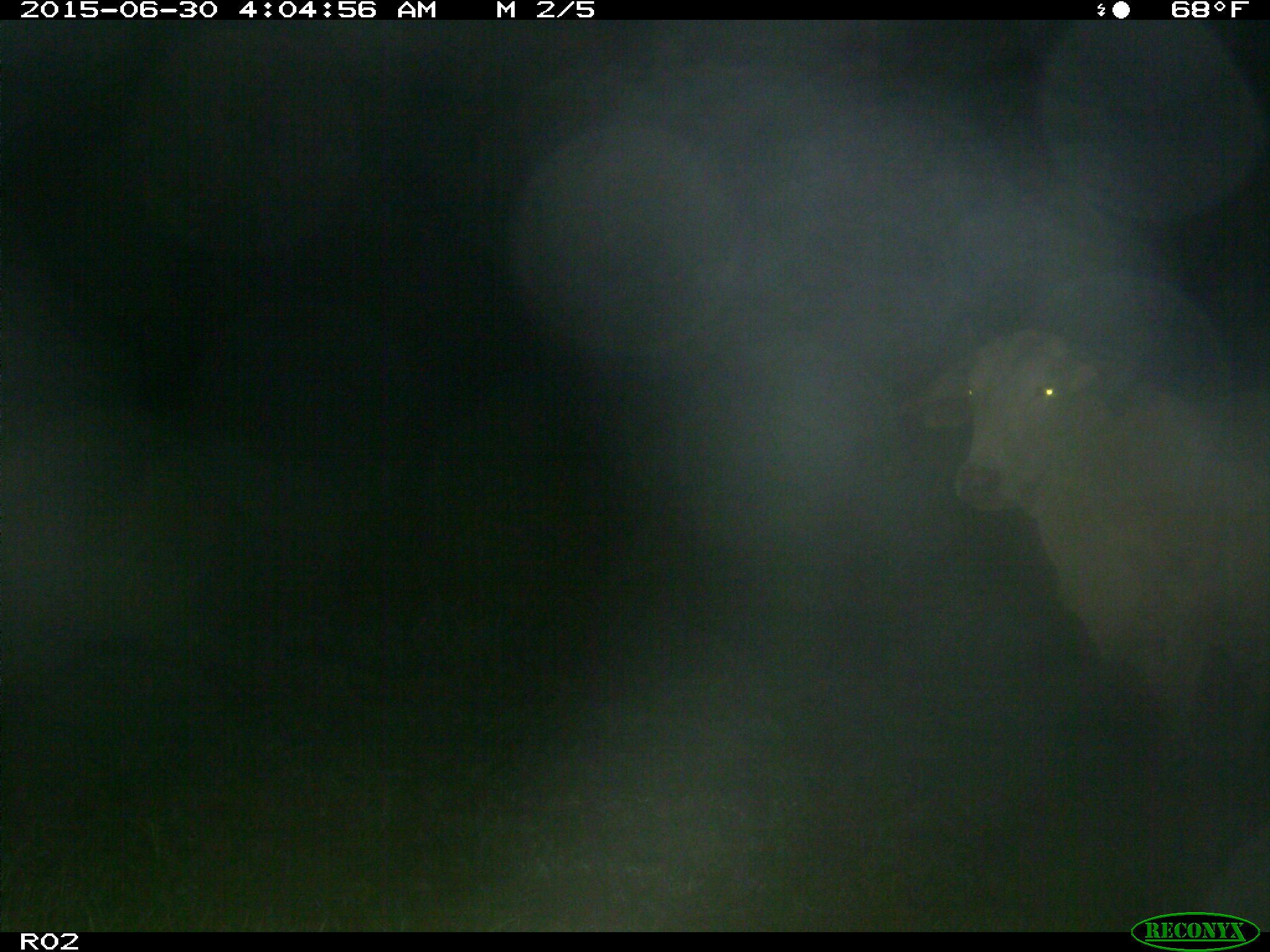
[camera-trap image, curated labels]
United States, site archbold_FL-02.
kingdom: Animalia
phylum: Chordata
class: Mammalia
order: Artiodactyla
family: Bovidae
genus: Bos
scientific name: Bos taurus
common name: domestic cow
Bos taurus (domestic cow).